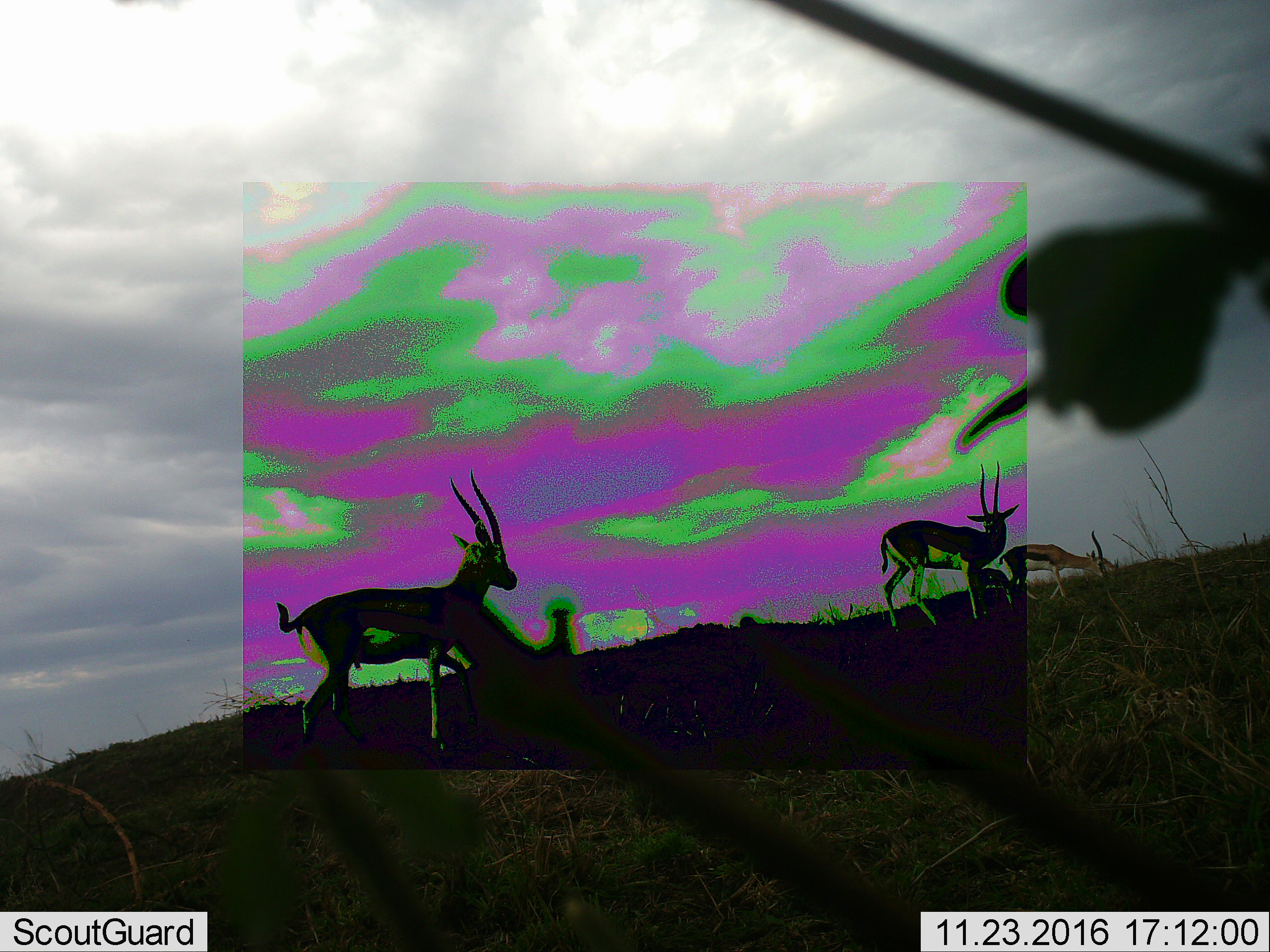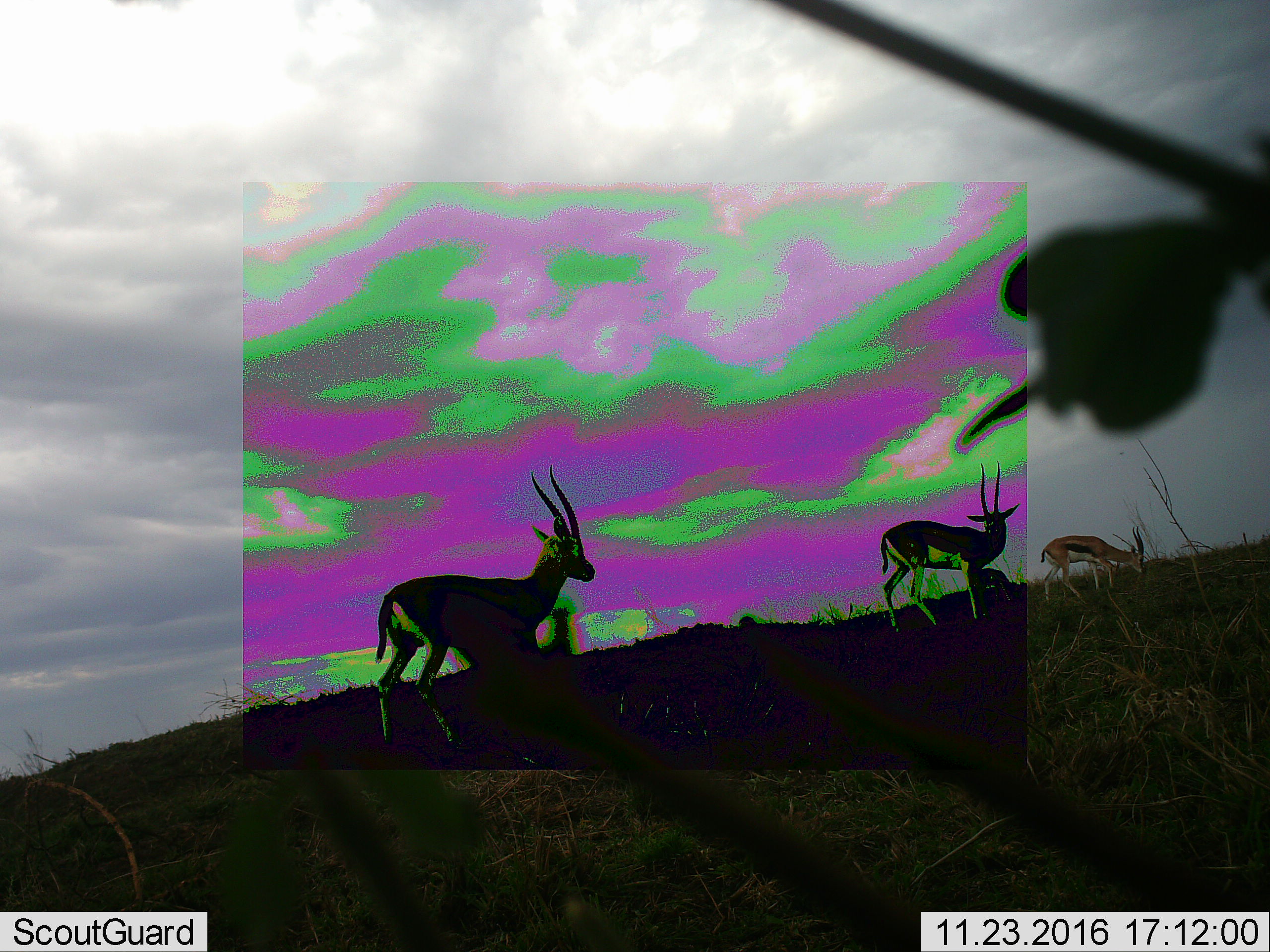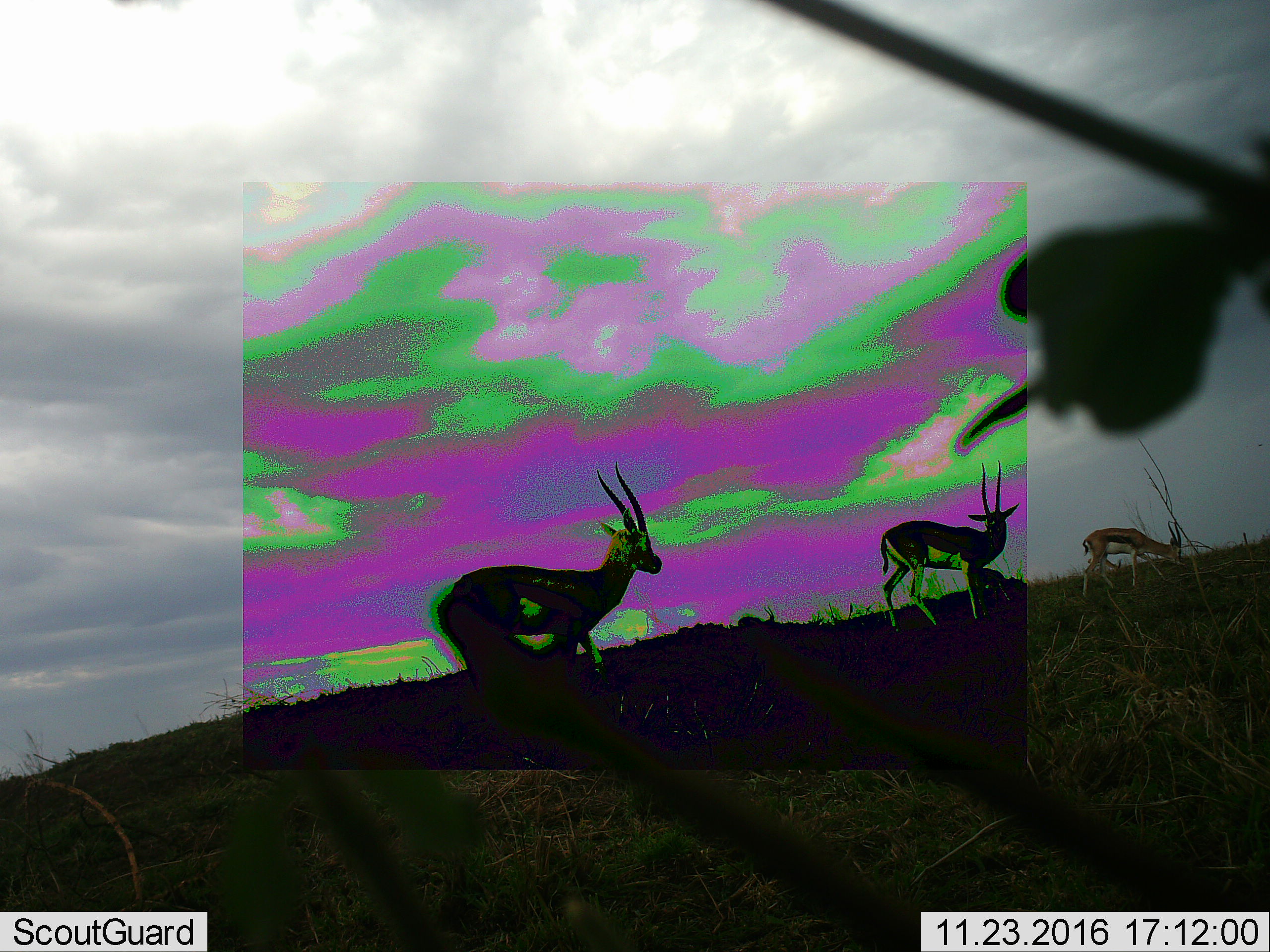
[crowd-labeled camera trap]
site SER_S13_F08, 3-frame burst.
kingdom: Animalia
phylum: Chordata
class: Mammalia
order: Artiodactyla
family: Bovidae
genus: Eudorcas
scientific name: Eudorcas thomsonii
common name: thomson's gazelle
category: gazellethomsons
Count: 4.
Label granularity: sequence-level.